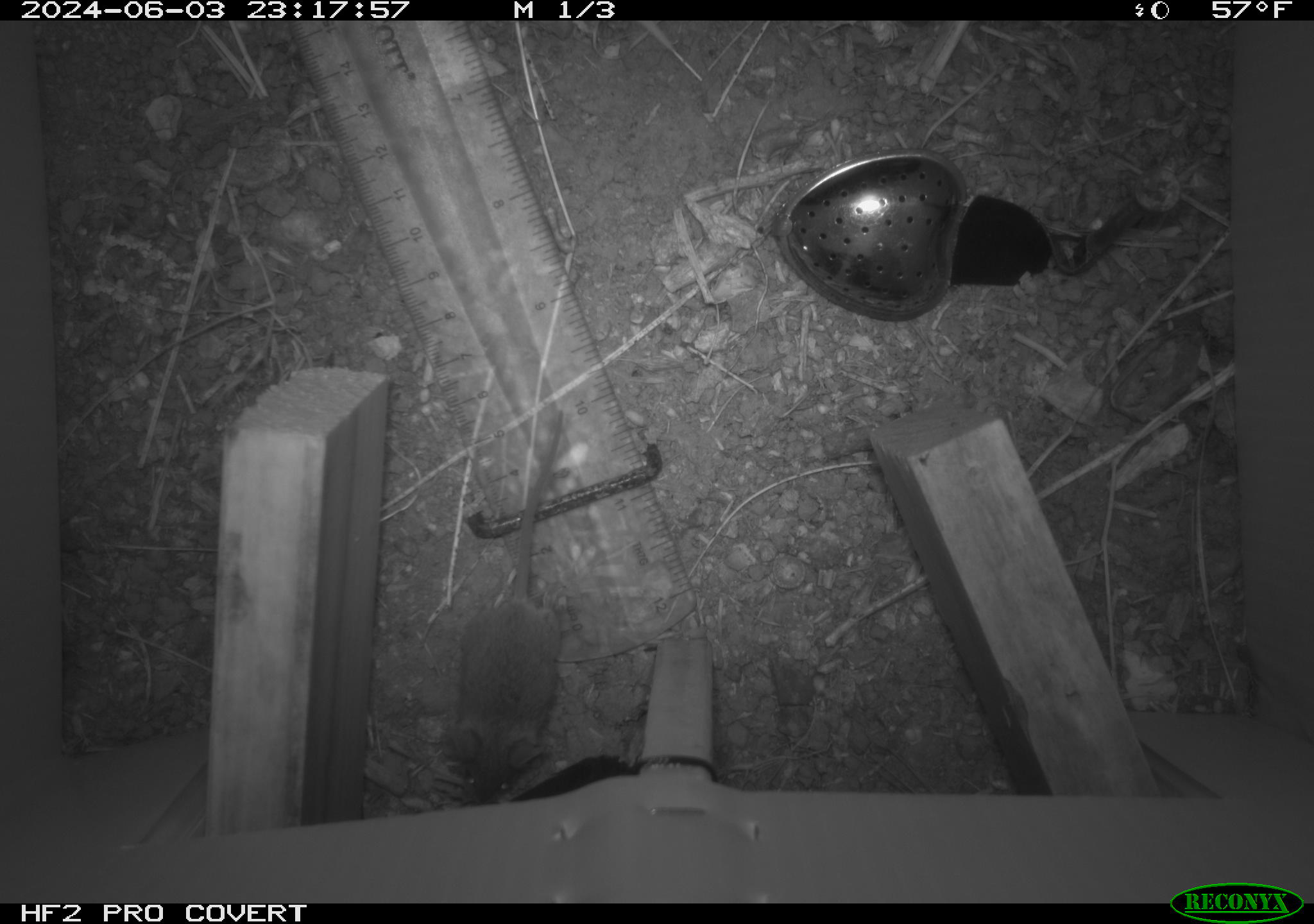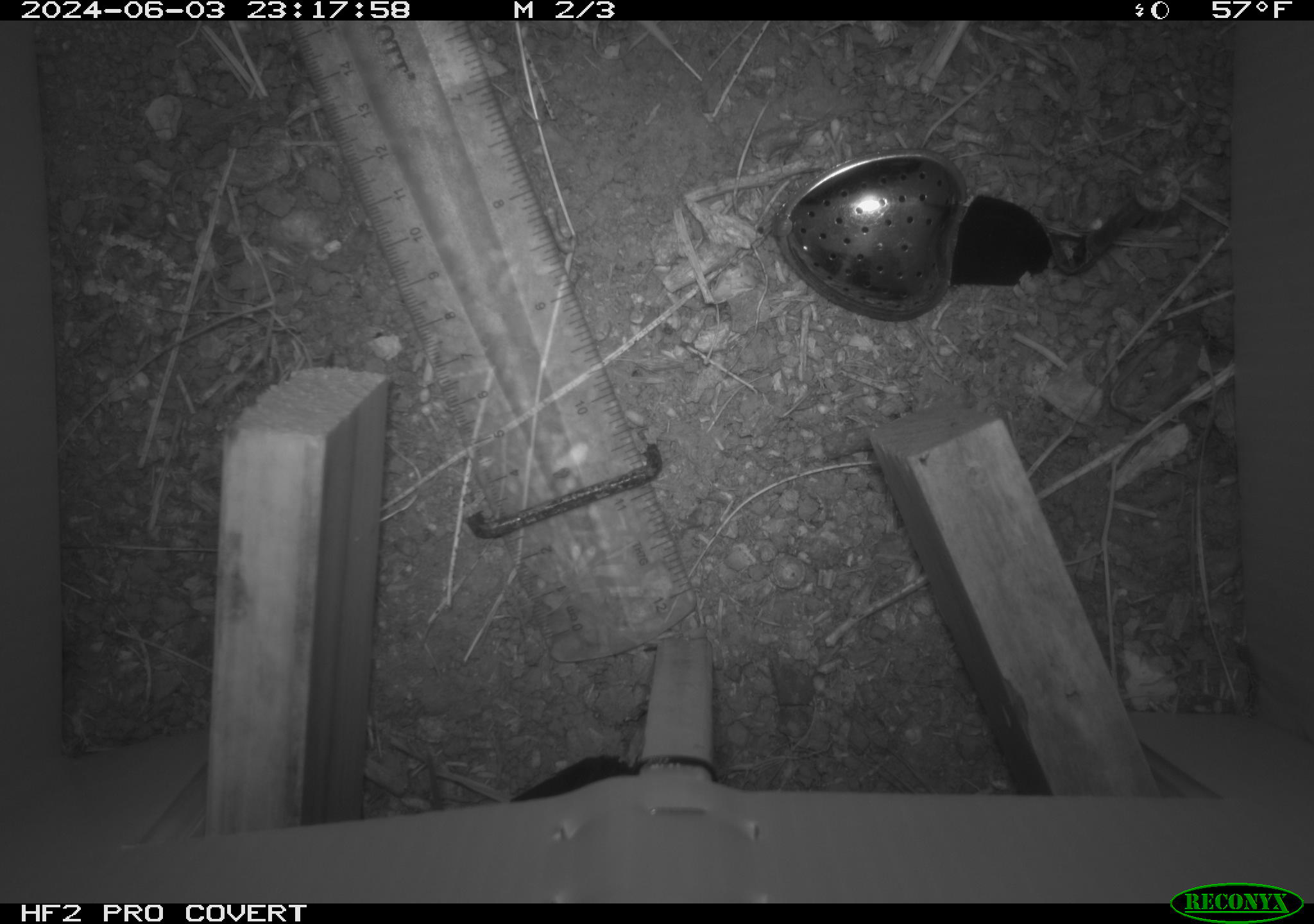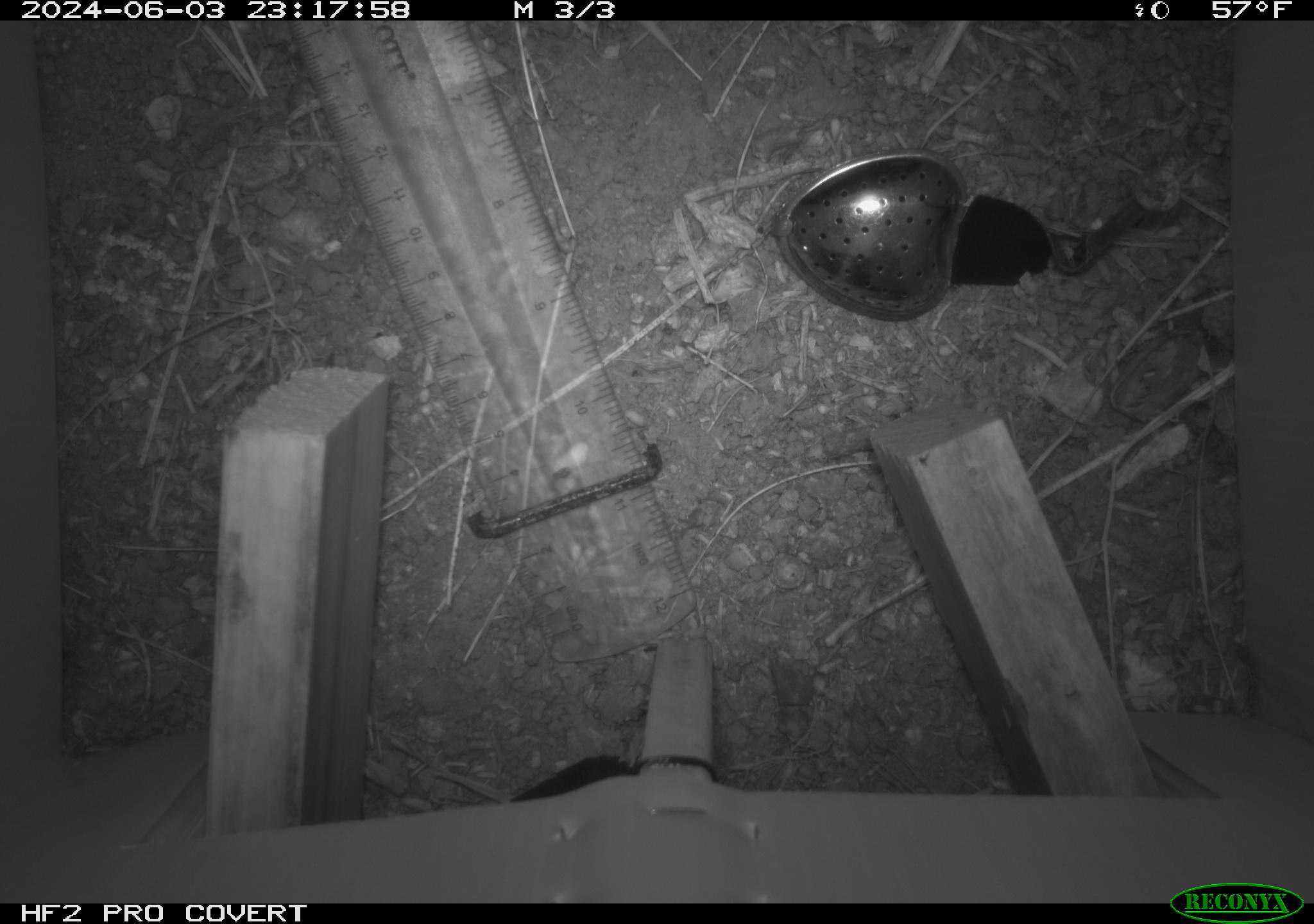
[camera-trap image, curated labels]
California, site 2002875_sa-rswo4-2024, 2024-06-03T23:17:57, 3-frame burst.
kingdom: Animalia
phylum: Chordata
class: Mammalia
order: Rodentia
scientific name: Rodentia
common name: mouse species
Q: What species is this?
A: Mouse species (Rodentia).